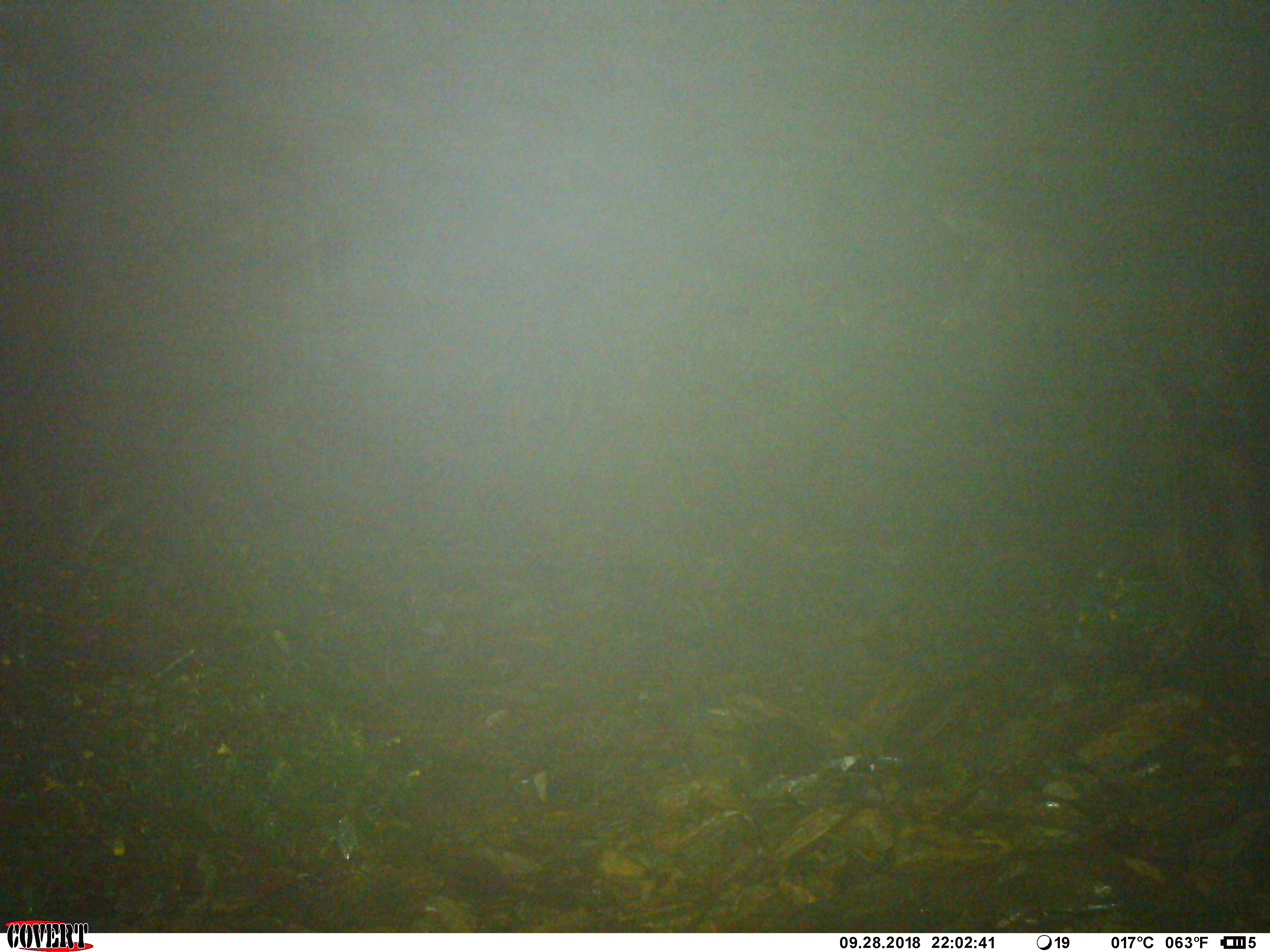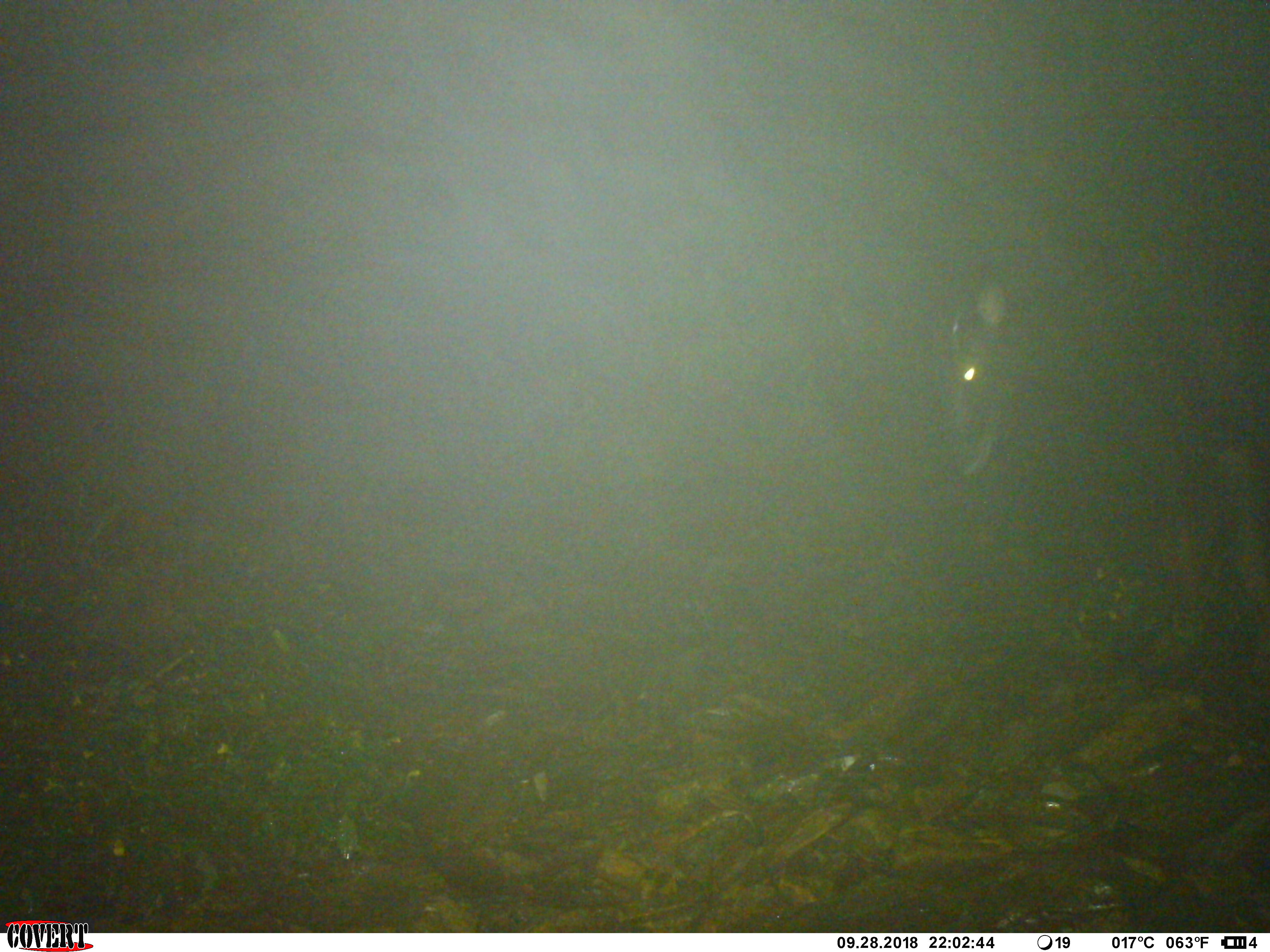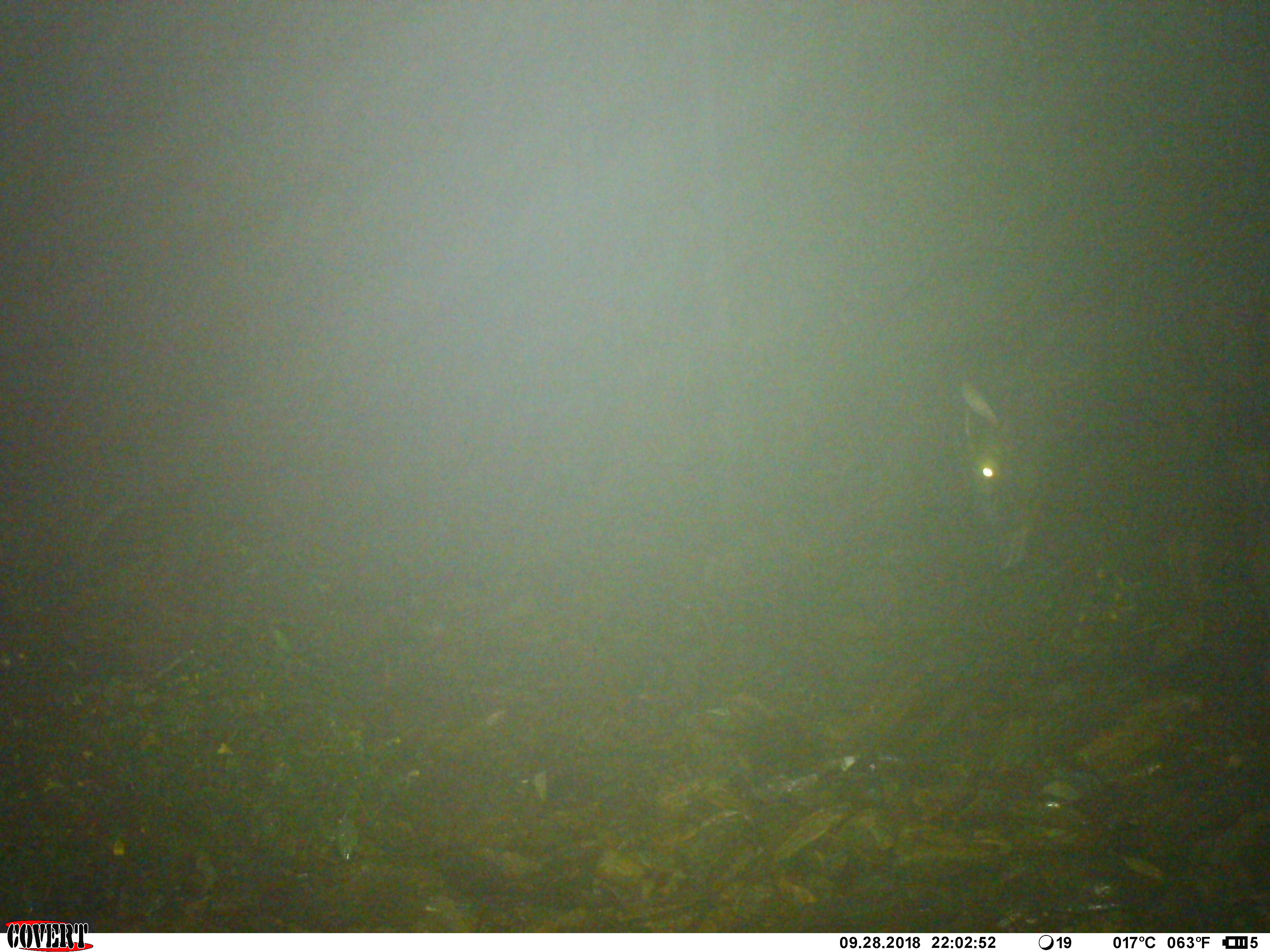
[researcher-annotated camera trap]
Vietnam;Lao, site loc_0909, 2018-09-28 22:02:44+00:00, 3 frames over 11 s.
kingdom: Animalia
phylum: Chordata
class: Mammalia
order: Artiodactyla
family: Bovidae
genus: Capricornis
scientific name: Capricornis sumatraensis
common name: chinese serow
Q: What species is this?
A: Chinese serow (Capricornis sumatraensis).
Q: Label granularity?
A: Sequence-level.